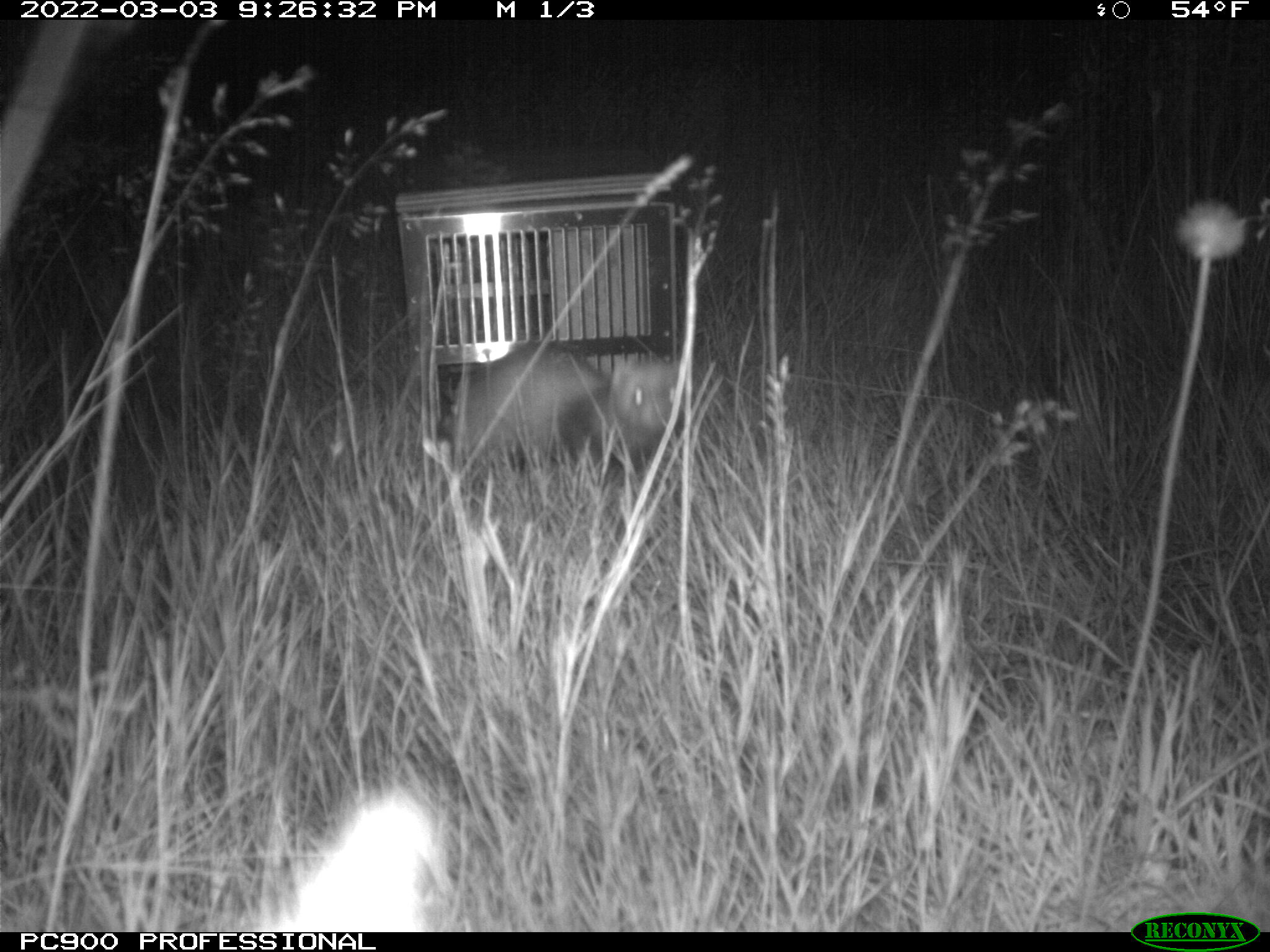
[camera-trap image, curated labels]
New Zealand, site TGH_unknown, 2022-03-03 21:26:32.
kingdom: Animalia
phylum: Chordata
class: Mammalia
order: Carnivora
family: Mustelidae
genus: Mustela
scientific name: Mustela furo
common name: ferret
Ferret (Mustela furo).